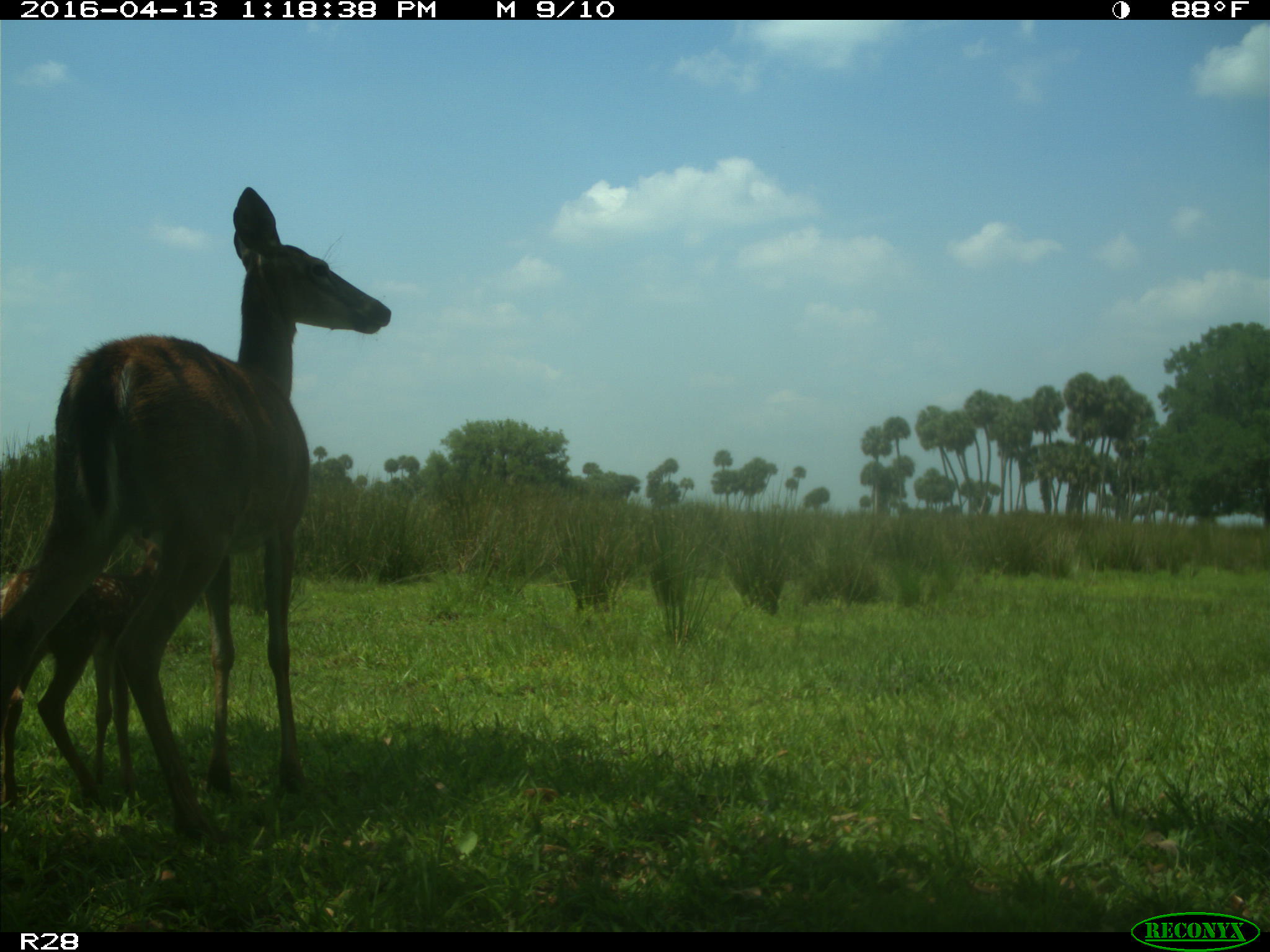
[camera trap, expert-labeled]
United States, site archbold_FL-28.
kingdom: Animalia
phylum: Chordata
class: Mammalia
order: Artiodactyla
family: Cervidae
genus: Odocoileus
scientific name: Odocoileus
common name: deer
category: unidentified deer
Unidentified deer (deer) (Odocoileus).